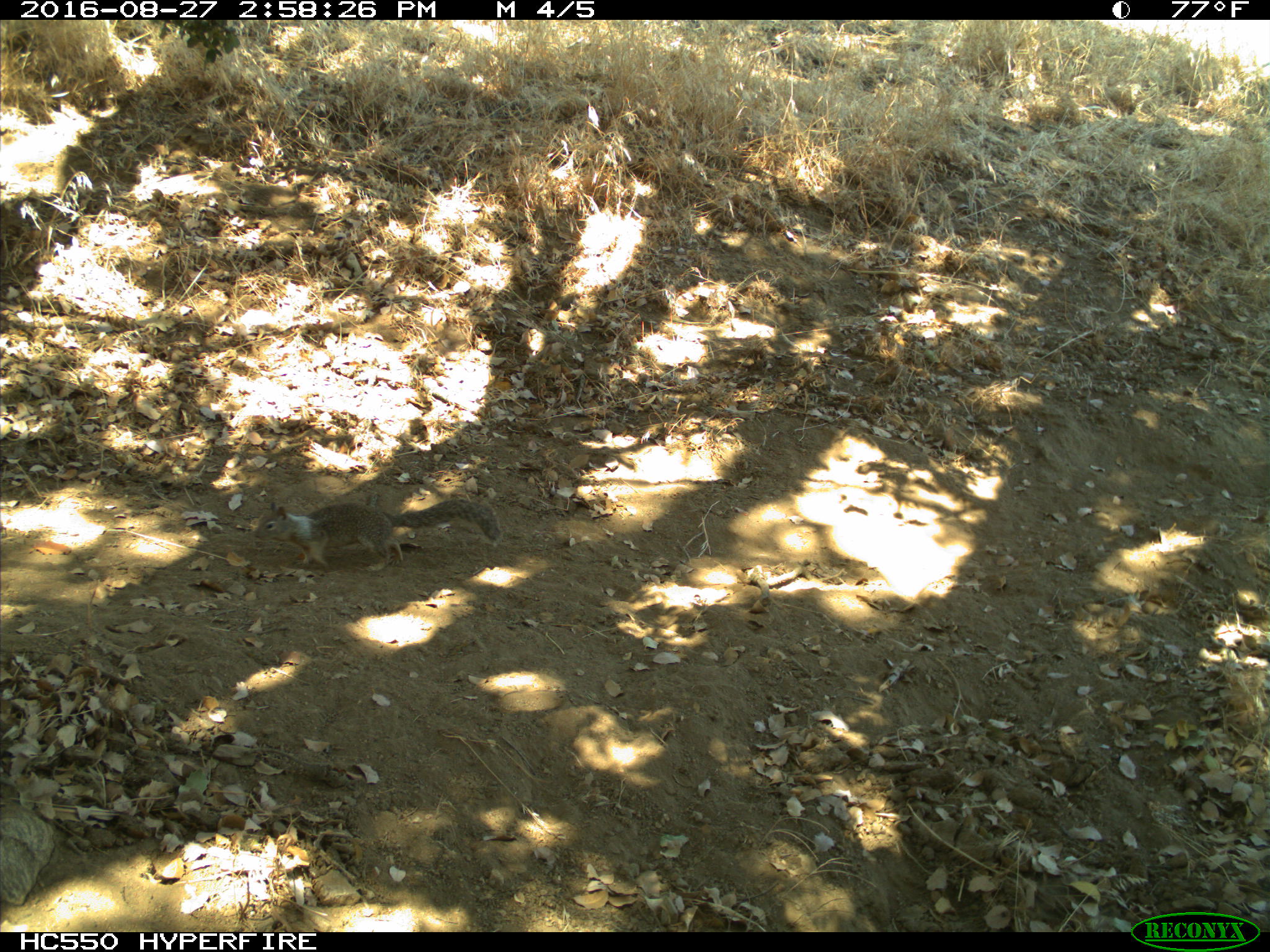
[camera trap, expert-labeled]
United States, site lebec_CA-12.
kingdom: Animalia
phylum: Chordata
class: Mammalia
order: Rodentia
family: Sciuridae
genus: Otospermophilus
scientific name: Otospermophilus beecheyi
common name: california ground squirrel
Otospermophilus beecheyi (california ground squirrel).